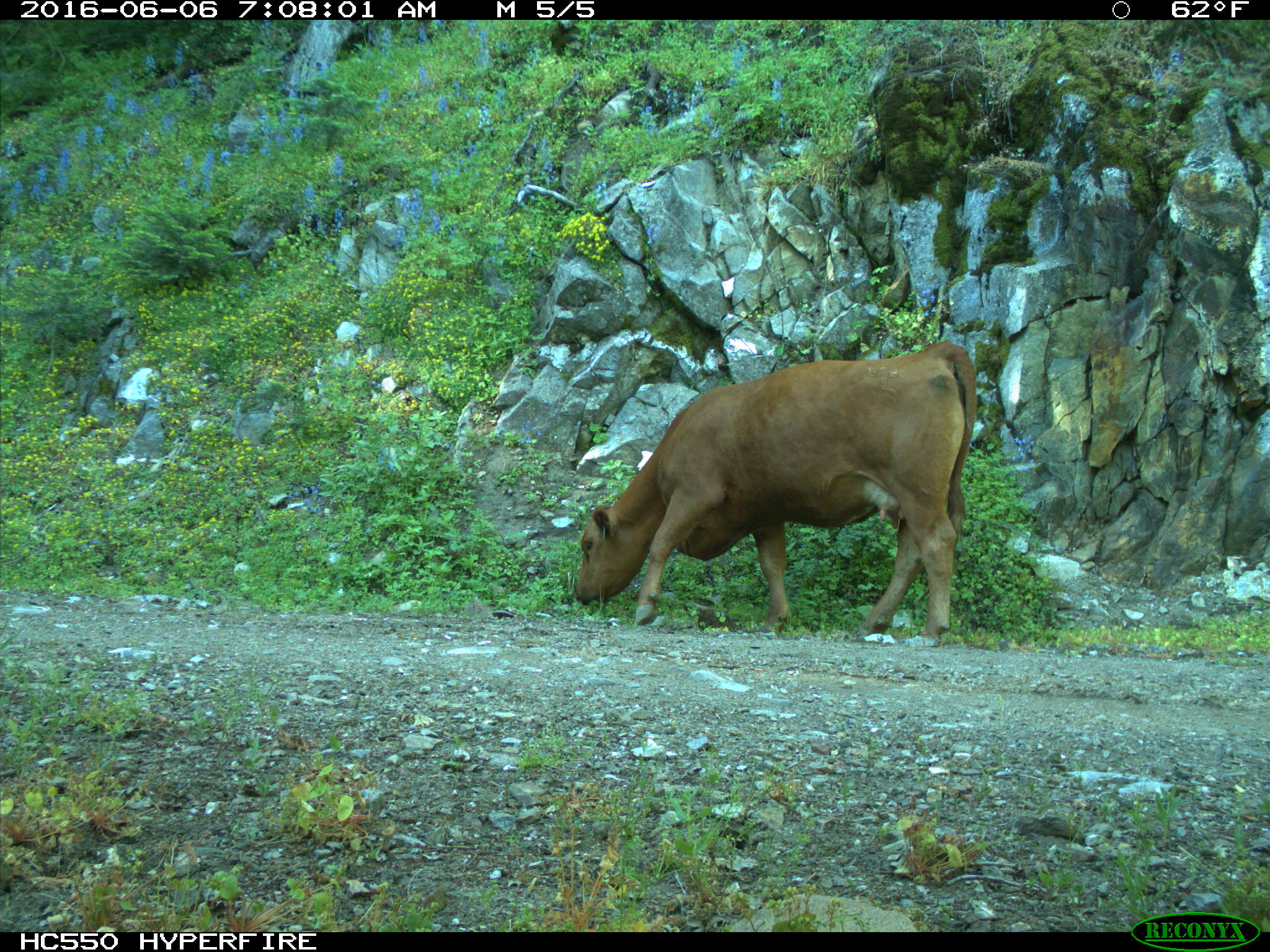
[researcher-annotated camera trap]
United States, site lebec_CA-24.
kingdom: Animalia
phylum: Chordata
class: Mammalia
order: Artiodactyla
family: Bovidae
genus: Bos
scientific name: Bos taurus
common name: domestic cow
Bos taurus (domestic cow).